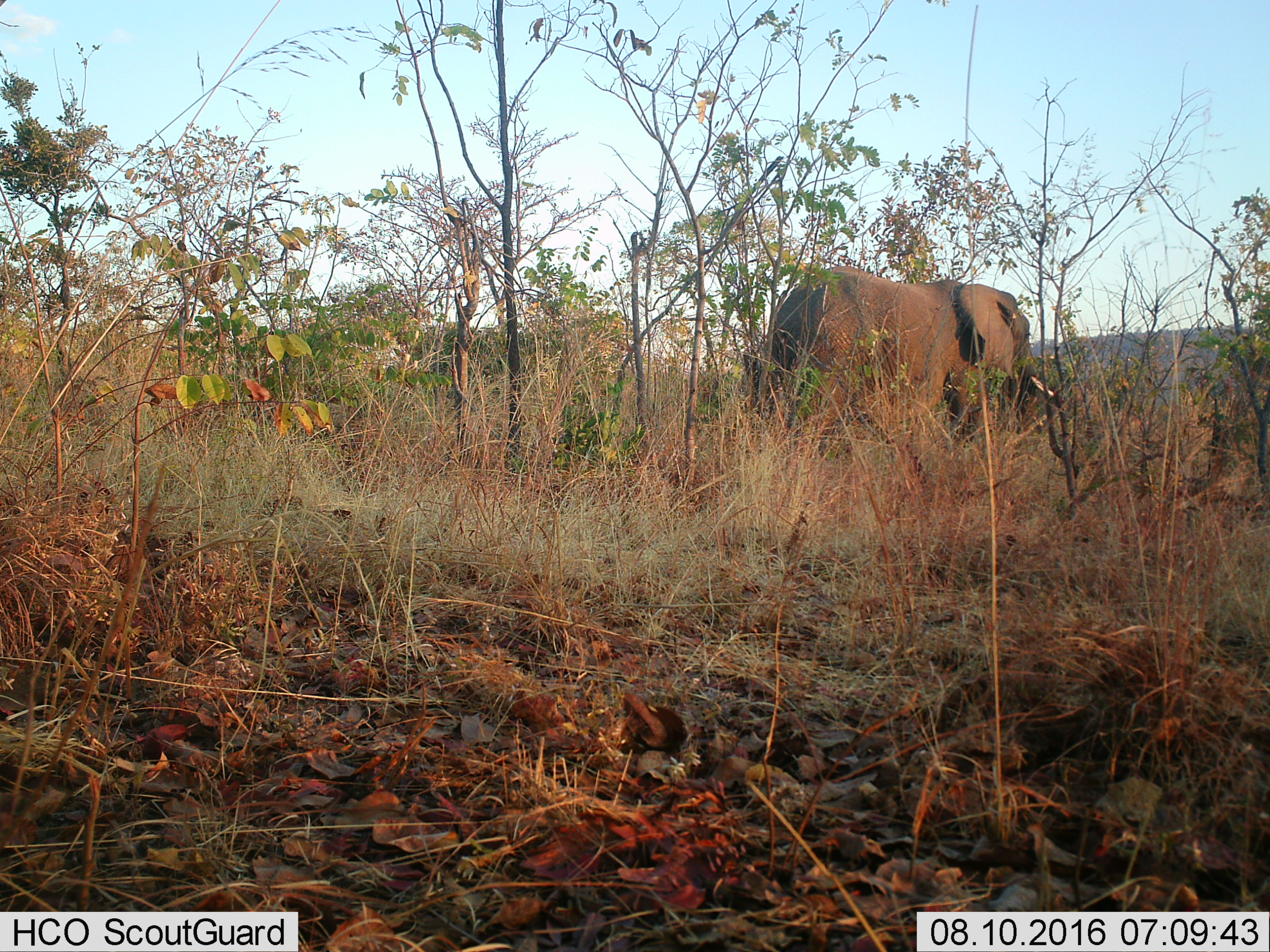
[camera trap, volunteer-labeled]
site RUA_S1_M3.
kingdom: Animalia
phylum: Chordata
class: Mammalia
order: Proboscidea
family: Elephantidae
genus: Loxodonta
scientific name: Loxodonta africana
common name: african bush elephant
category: elephant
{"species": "elephant (african bush elephant) (Loxodonta africana)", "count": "1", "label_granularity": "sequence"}